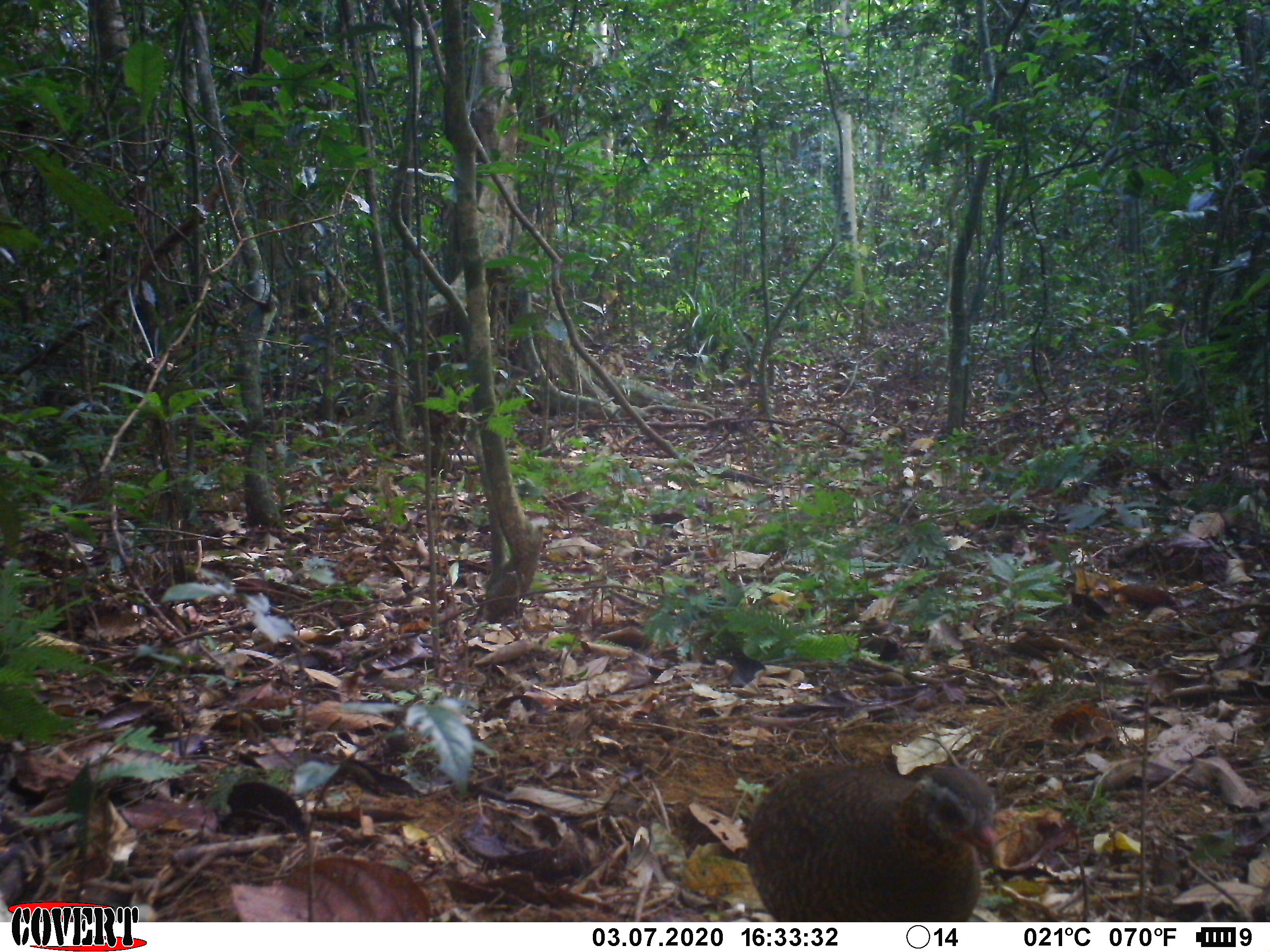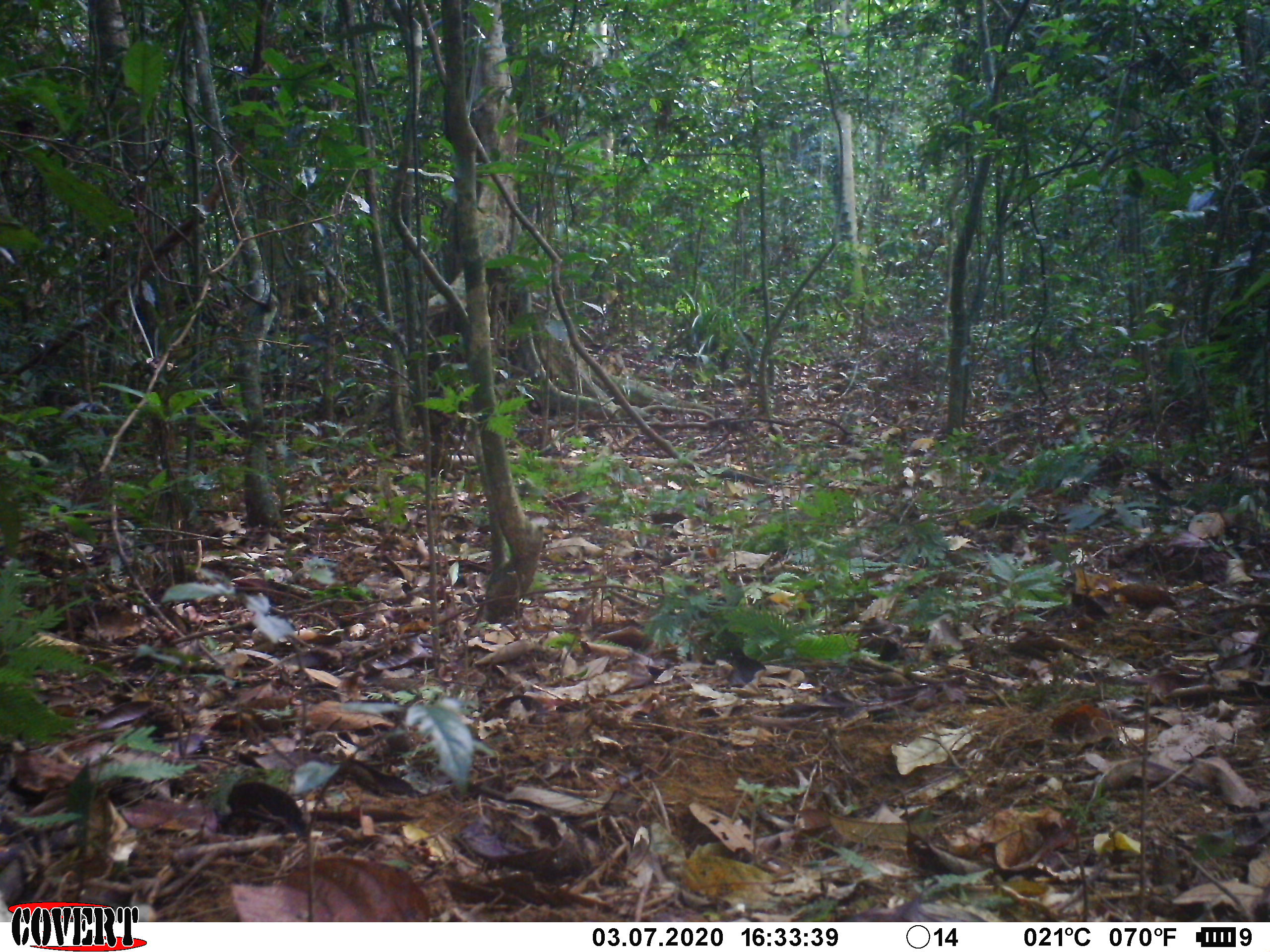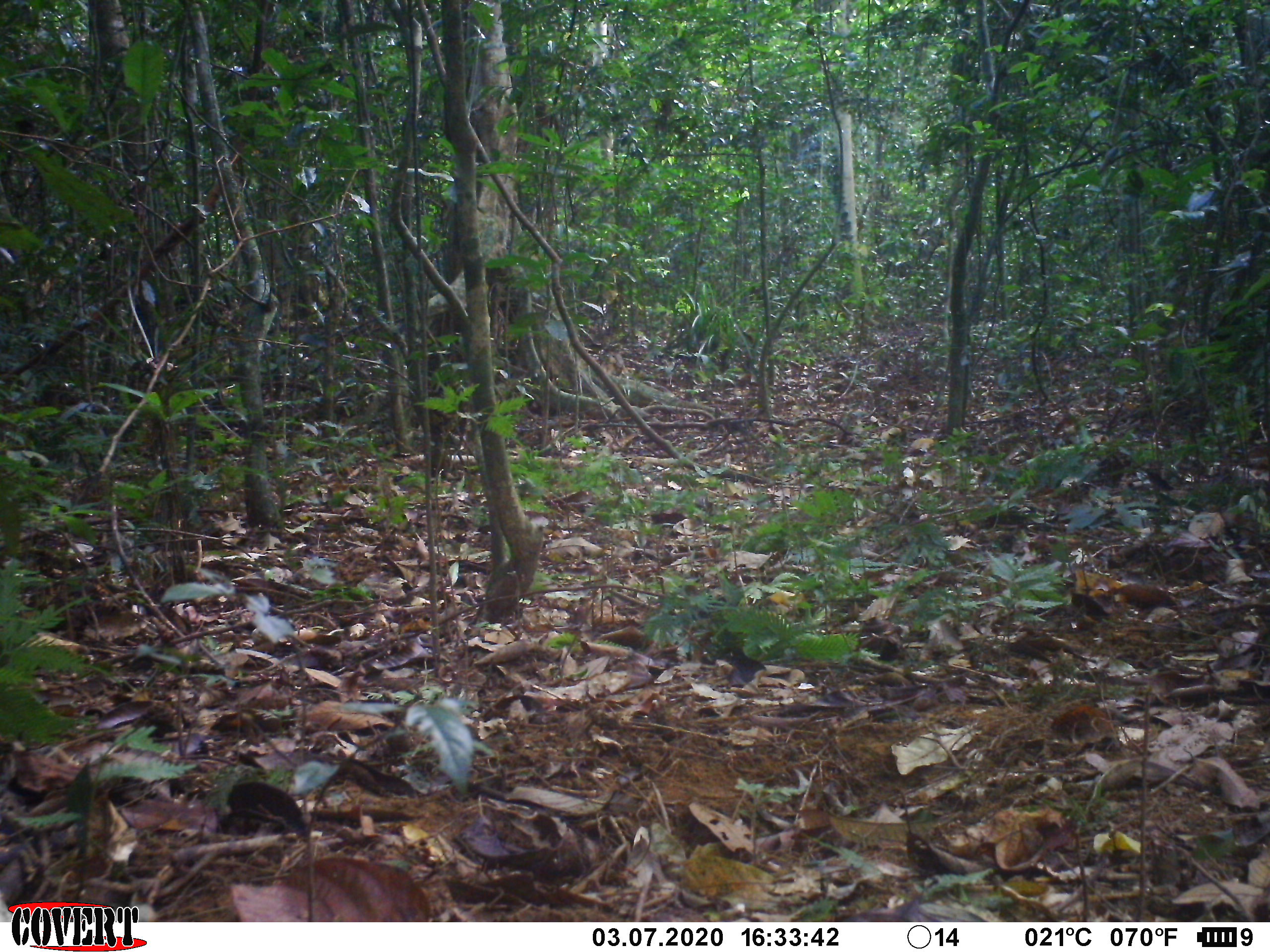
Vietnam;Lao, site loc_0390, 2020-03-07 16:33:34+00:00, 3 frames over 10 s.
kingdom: Animalia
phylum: Chordata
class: Aves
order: Galliformes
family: Phasianidae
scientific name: Phasianidae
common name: partridge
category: unidentified partridge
Unidentified partridge (partridge) (Phasianidae). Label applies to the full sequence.